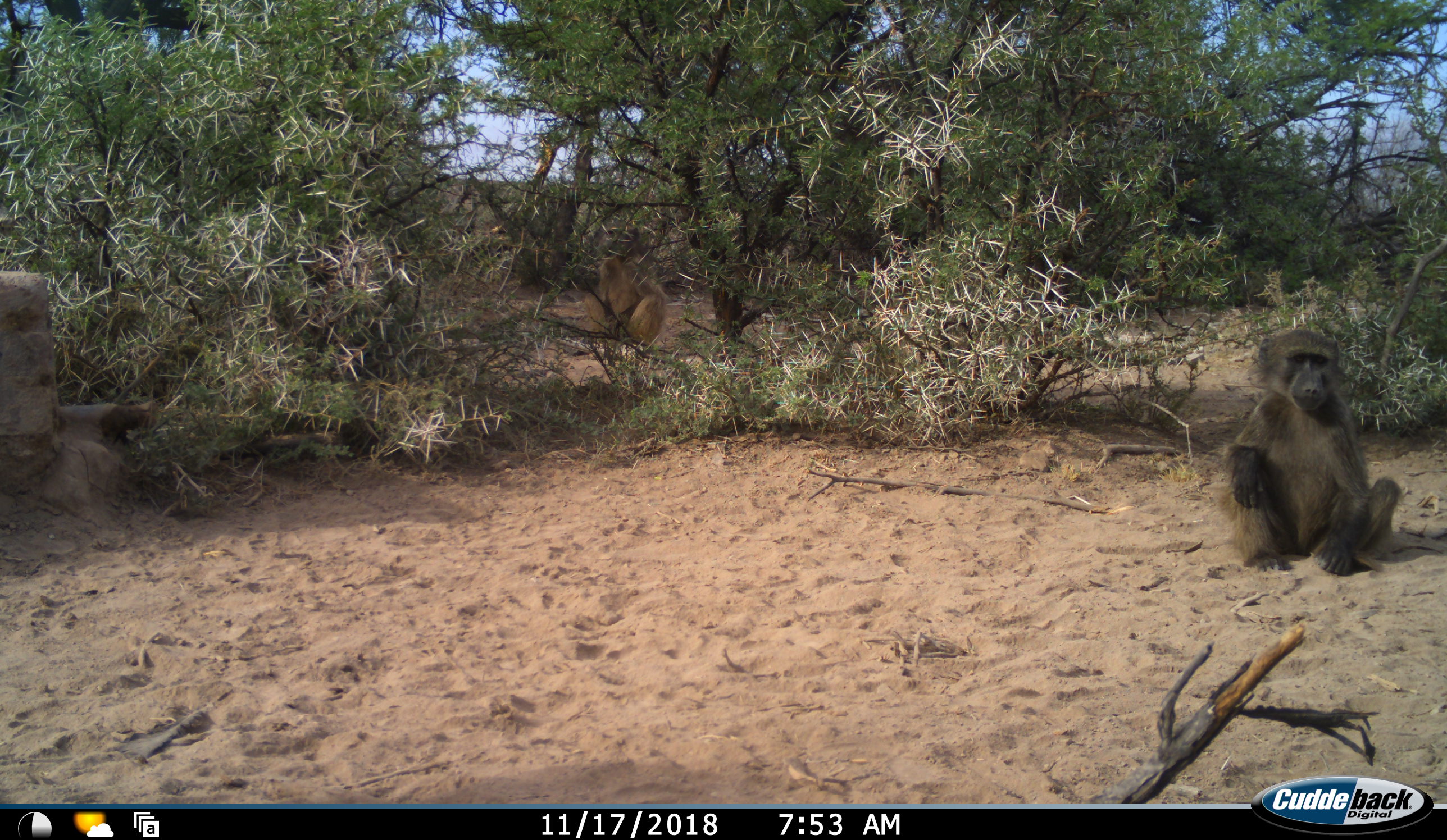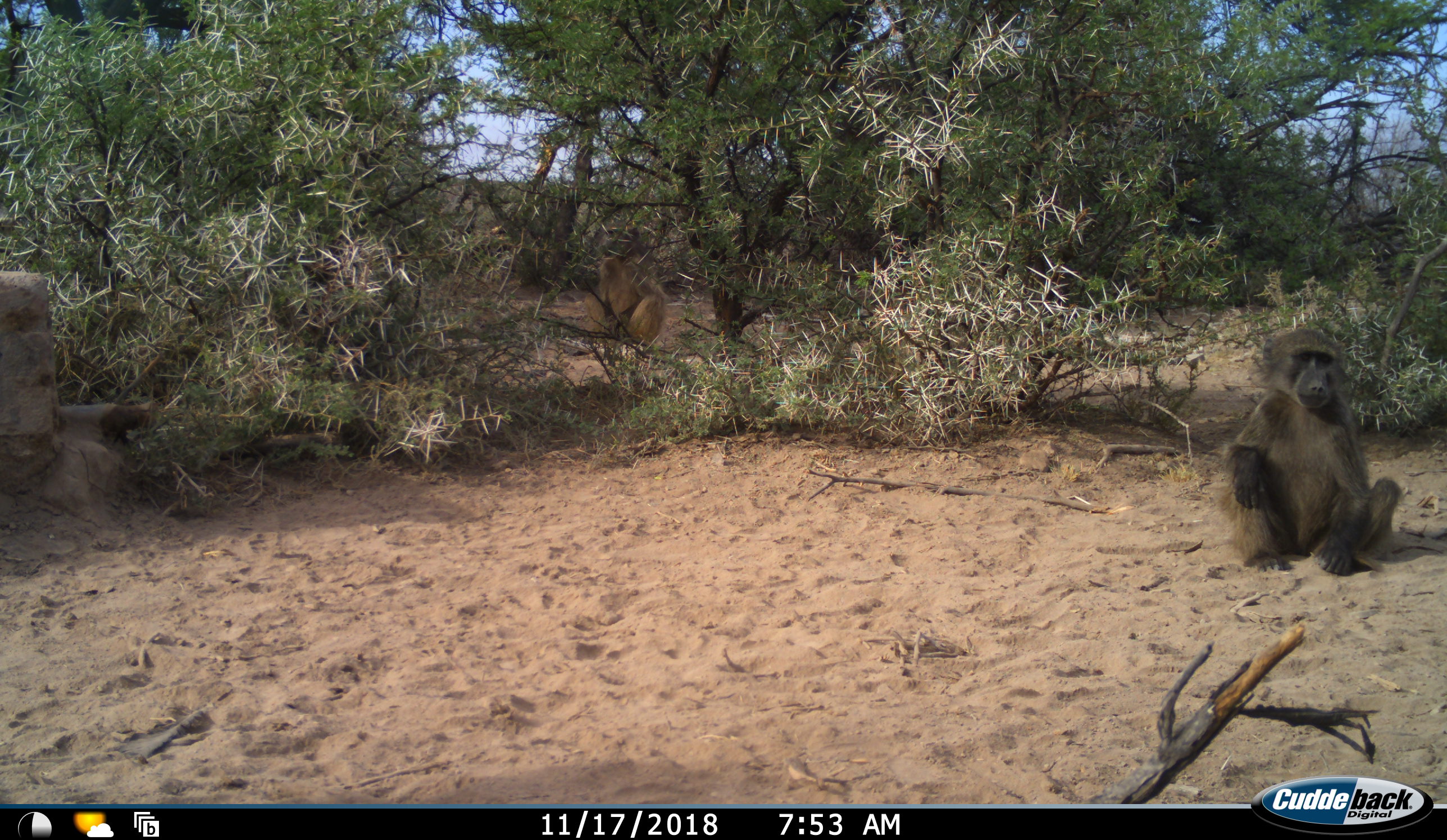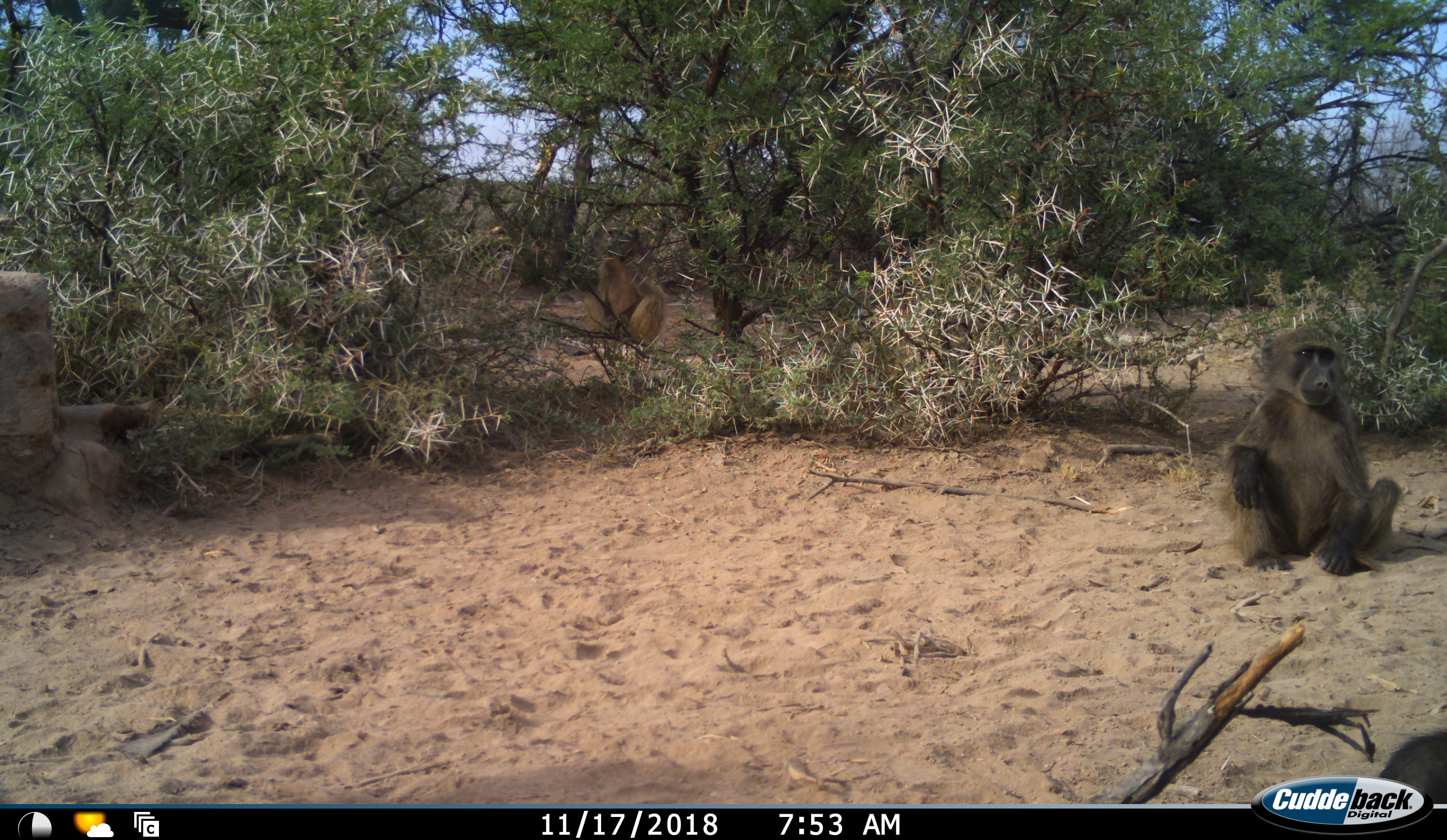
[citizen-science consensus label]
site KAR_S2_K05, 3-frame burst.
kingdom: Animalia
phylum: Chordata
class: Mammalia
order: Primates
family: Cercopithecidae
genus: Papio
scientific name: Papio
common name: baboon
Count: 2.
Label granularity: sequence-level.